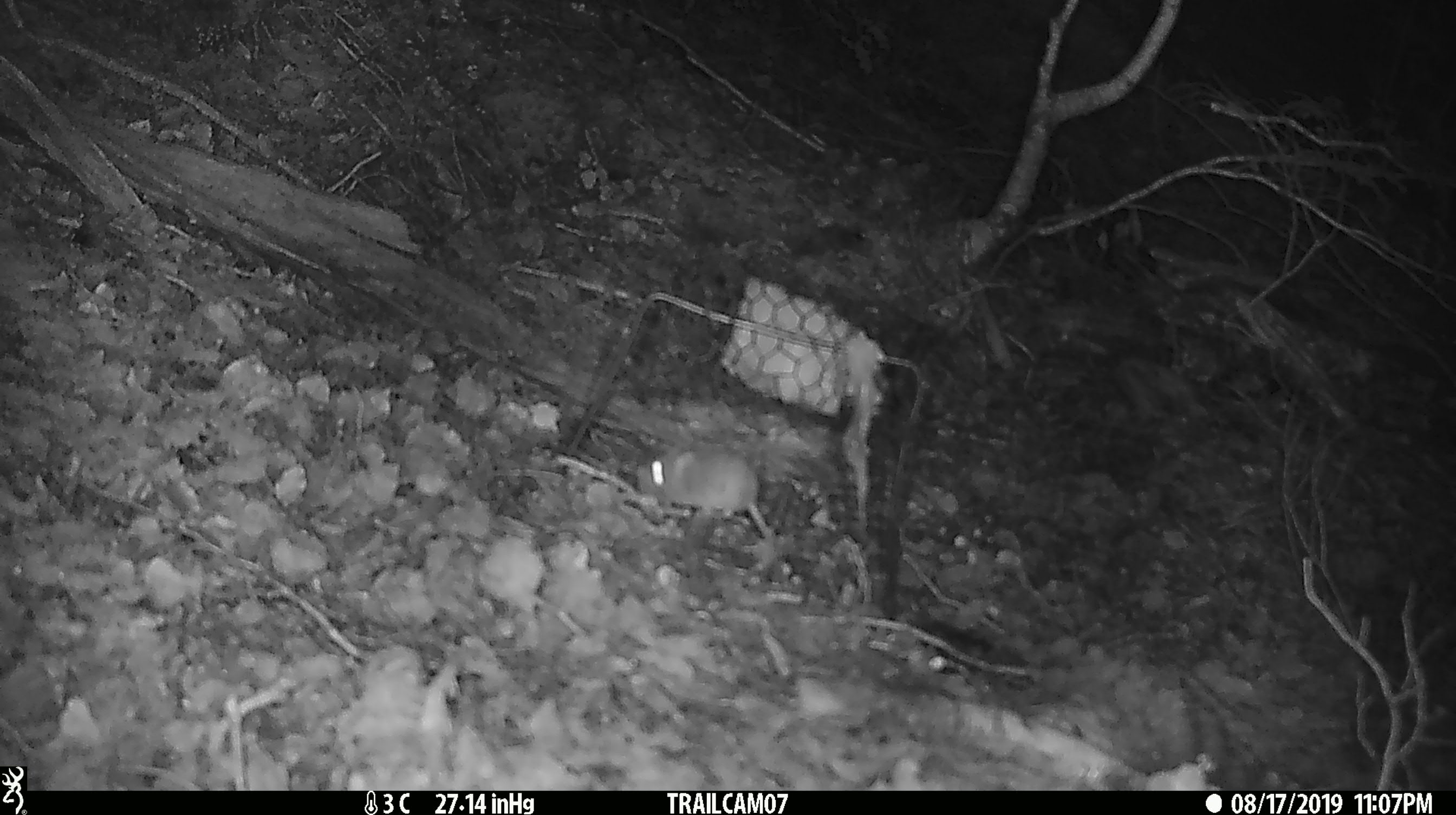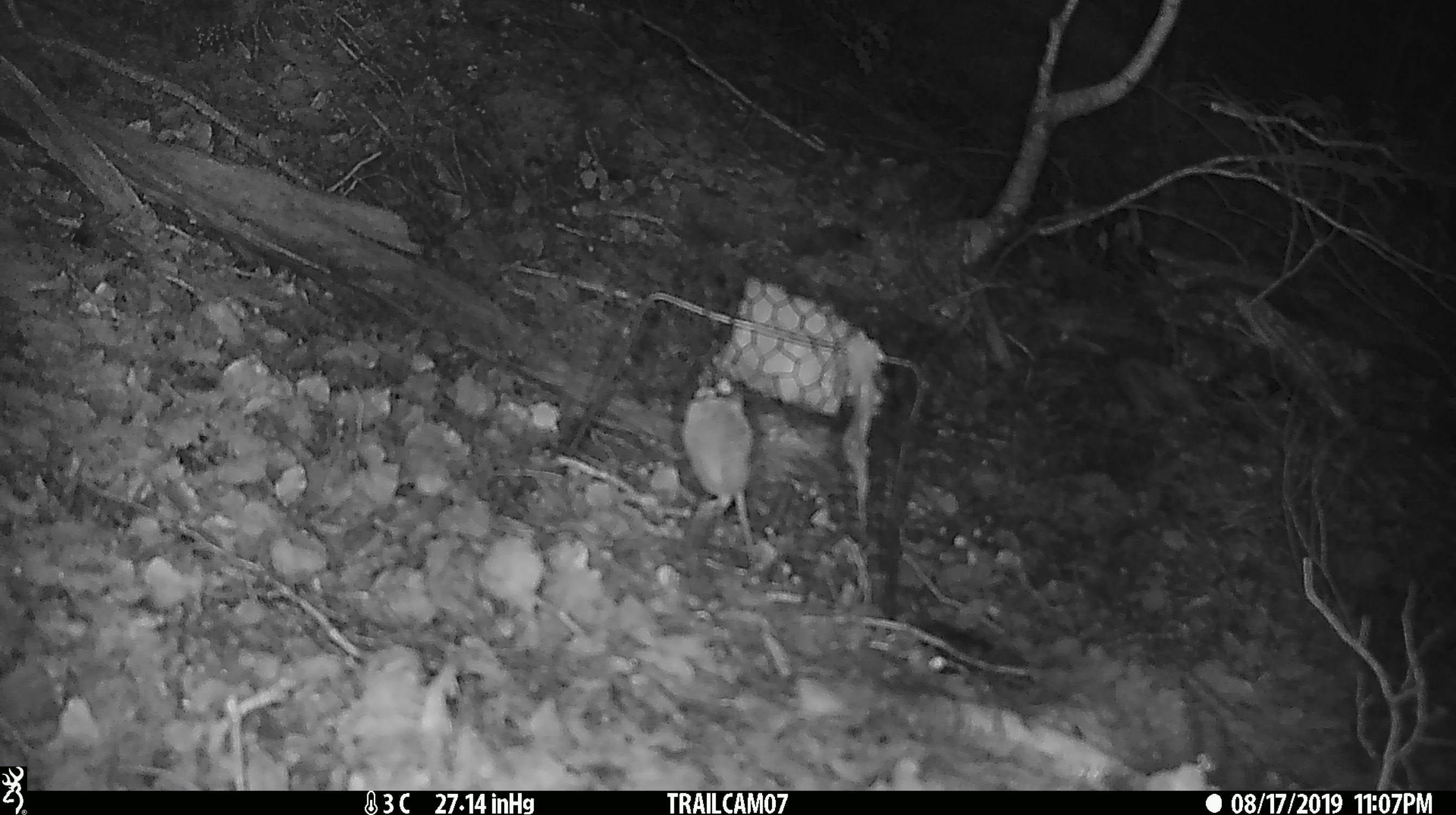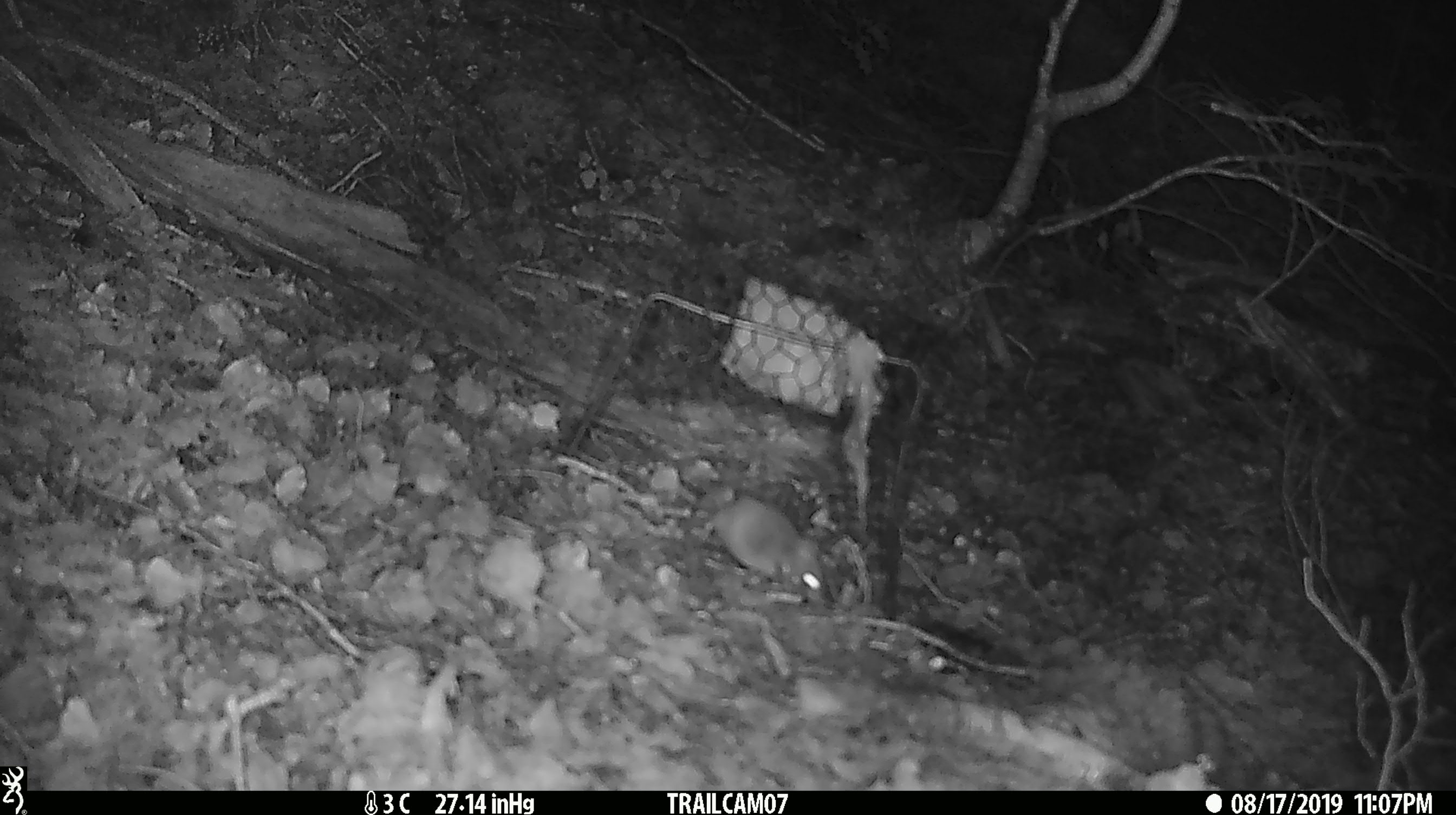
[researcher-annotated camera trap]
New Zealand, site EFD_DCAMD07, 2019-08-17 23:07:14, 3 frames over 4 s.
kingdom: Animalia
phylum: Chordata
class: Mammalia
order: Rodentia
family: Muridae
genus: Mus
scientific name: Mus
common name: mouse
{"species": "mouse (Mus)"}